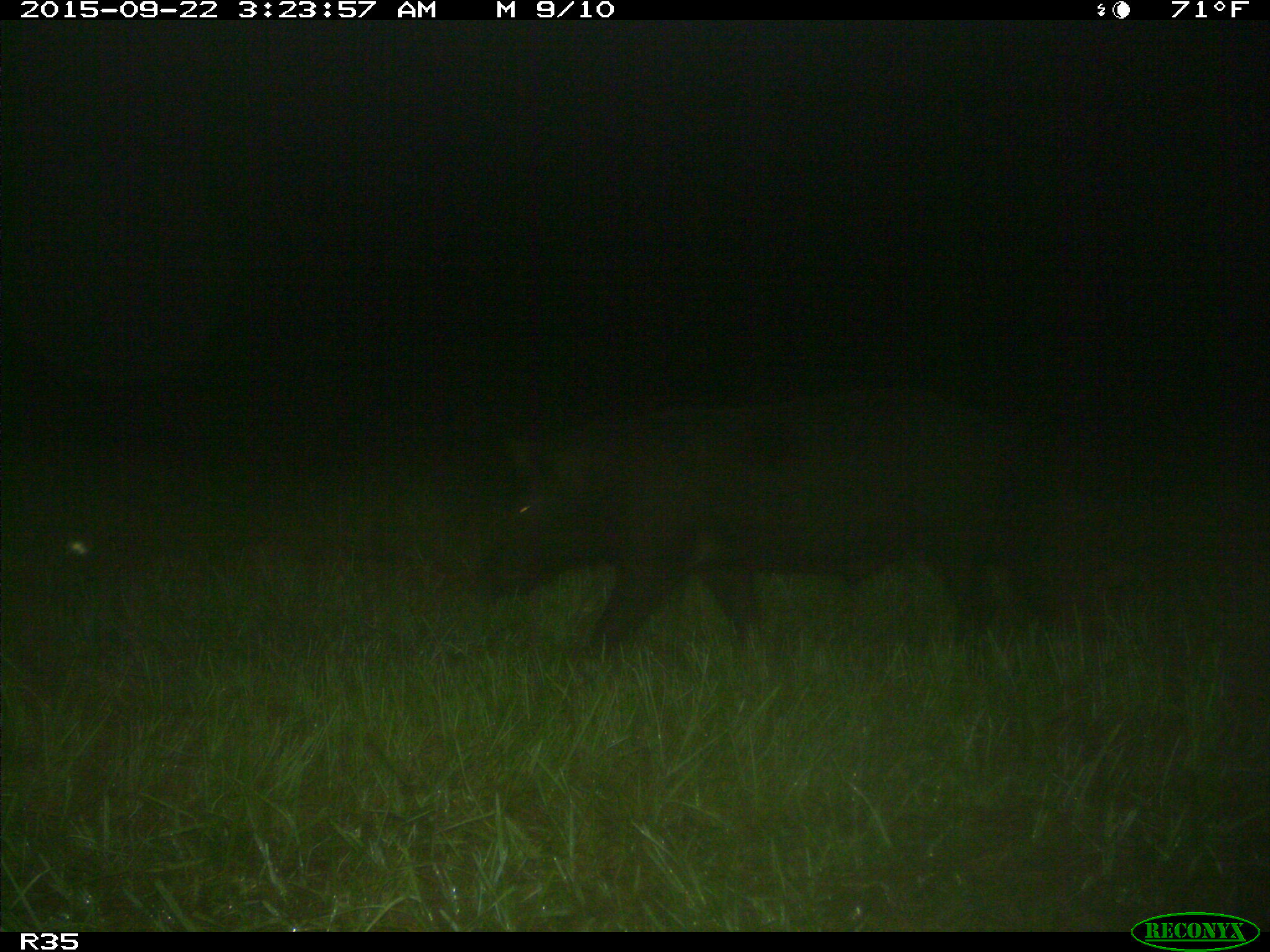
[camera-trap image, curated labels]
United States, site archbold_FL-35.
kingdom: Animalia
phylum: Chordata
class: Mammalia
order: Artiodactyla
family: Suidae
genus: Sus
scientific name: Sus scrofa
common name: wild boar